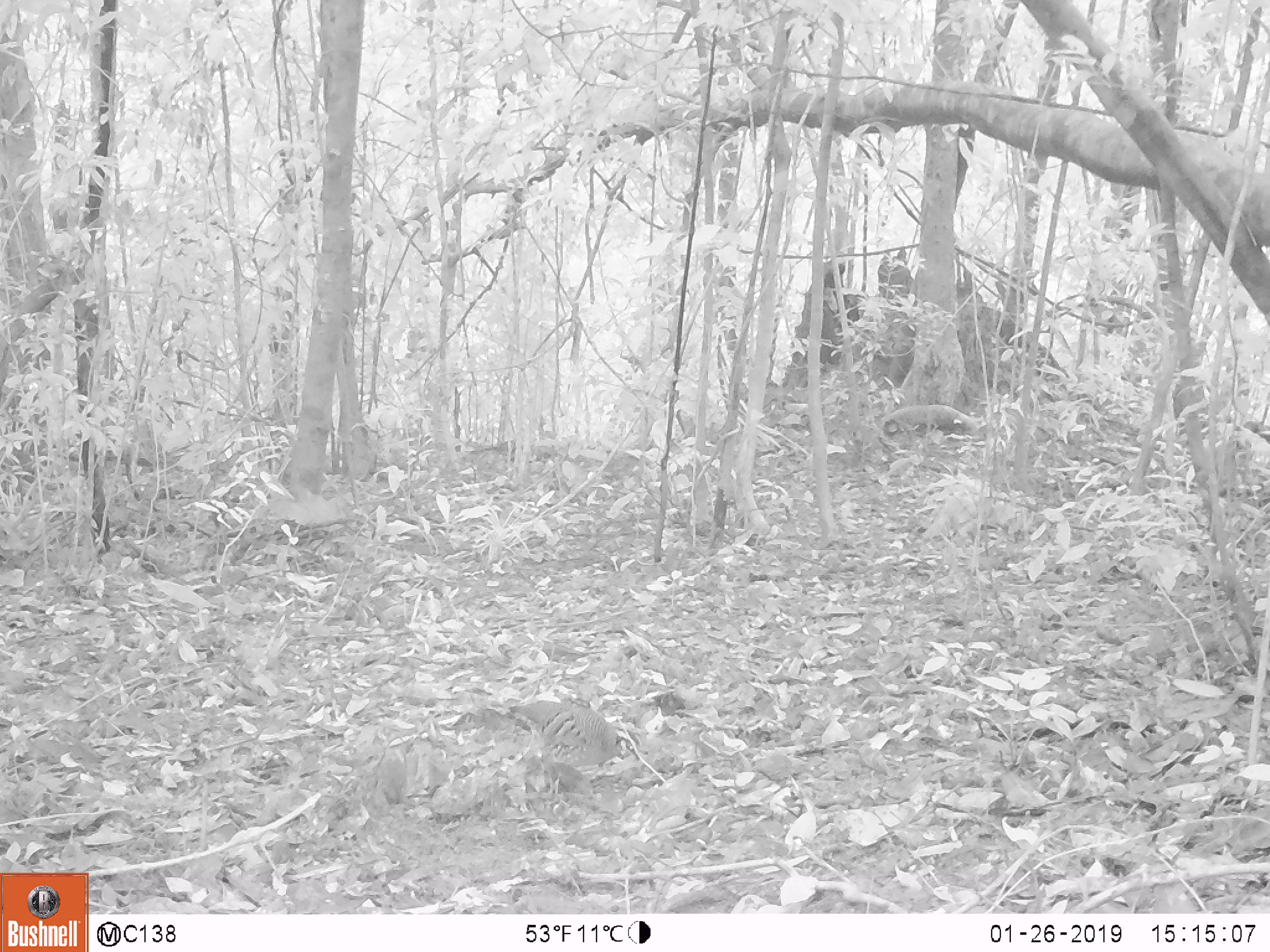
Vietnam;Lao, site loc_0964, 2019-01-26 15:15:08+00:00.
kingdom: Animalia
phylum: Chordata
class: Aves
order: Galliformes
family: Phasianidae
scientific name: Phasianidae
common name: partridge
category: unidentified partridge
Unidentified partridge (partridge) (Phasianidae). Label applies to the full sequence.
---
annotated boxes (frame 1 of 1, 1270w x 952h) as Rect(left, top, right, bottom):
unidentified partridge: Rect(507, 700, 620, 793)